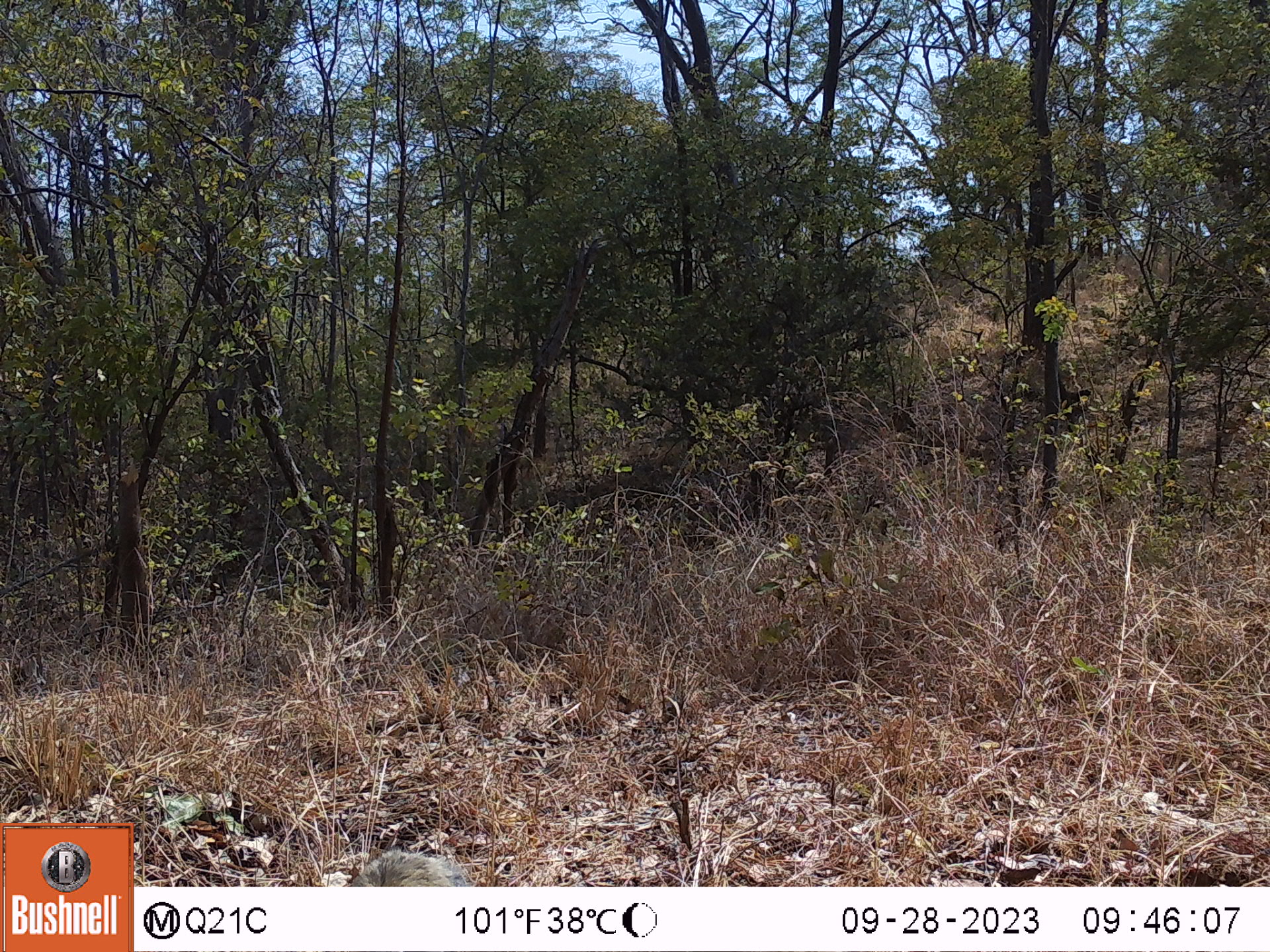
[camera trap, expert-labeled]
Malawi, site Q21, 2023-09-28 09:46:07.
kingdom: Animalia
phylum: Chordata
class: Mammalia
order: Primates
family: Cercopithecidae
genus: Papio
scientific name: Papio cynocephalus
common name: yellow baboon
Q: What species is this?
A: Yellow baboon (Papio cynocephalus).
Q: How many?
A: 1.